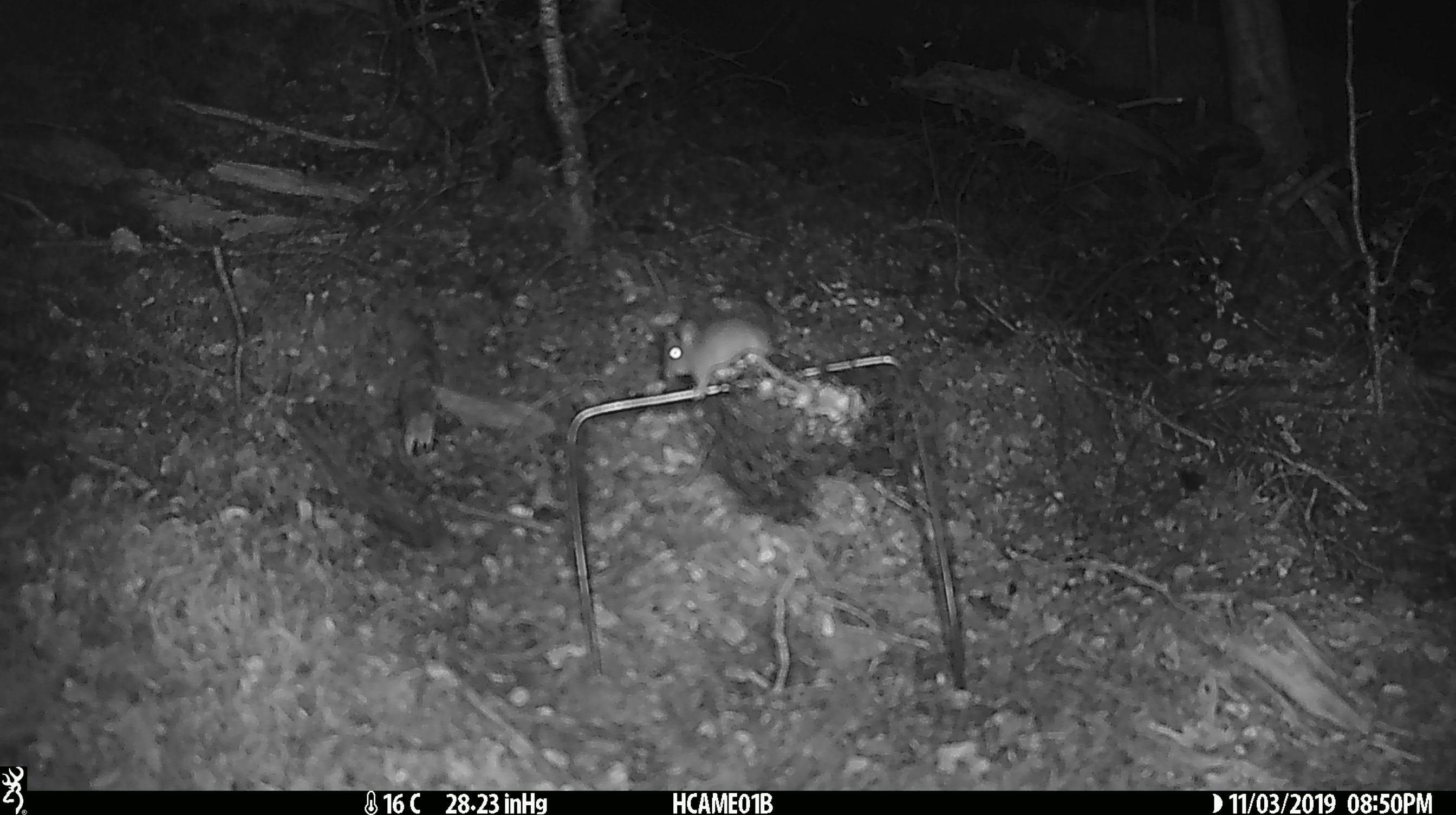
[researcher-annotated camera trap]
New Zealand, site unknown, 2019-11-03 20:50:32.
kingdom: Animalia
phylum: Chordata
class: Mammalia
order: Rodentia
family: Muridae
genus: Mus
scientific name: Mus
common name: mouse